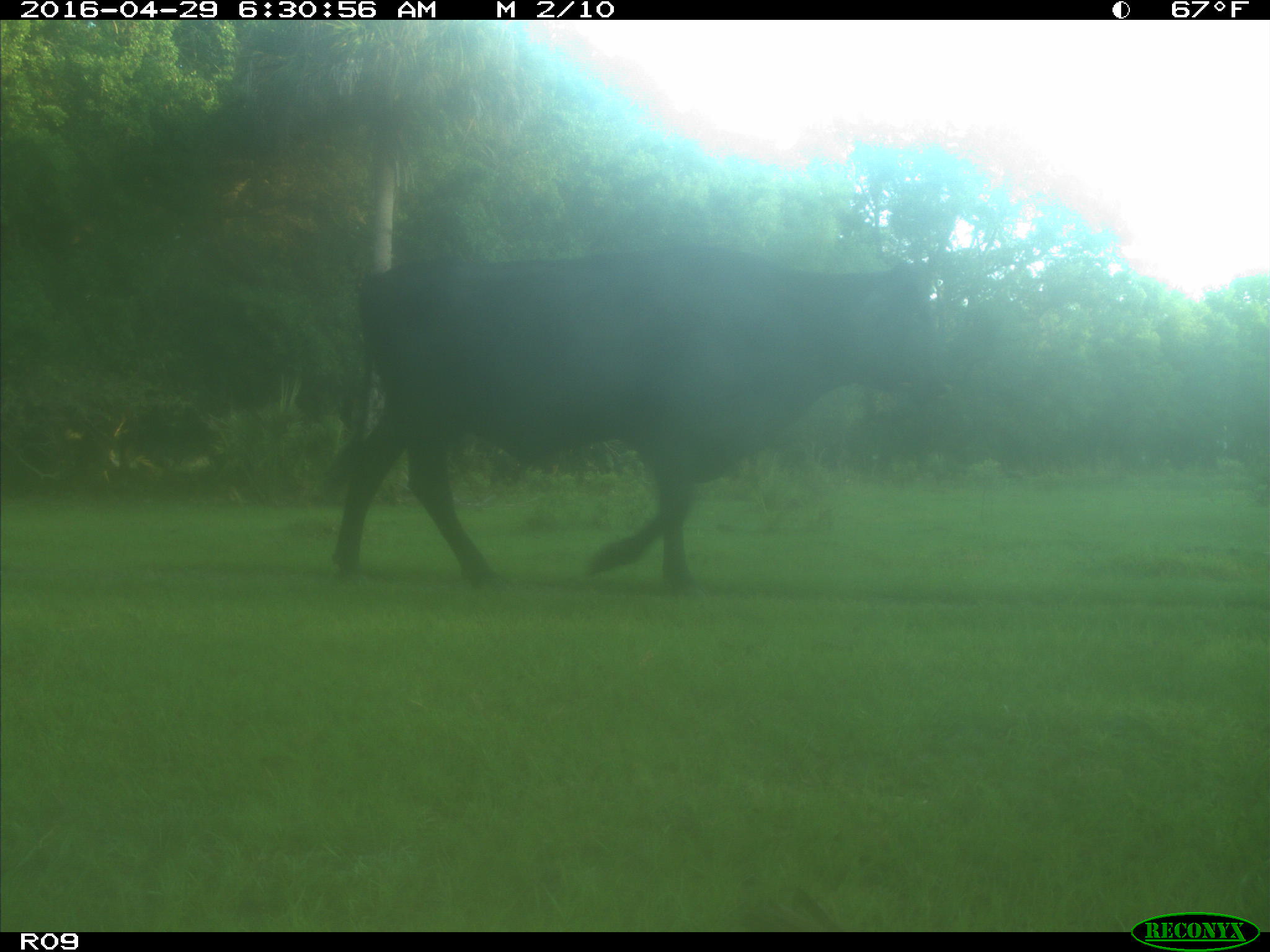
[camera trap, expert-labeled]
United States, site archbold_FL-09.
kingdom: Animalia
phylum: Chordata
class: Mammalia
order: Artiodactyla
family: Bovidae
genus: Bos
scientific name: Bos taurus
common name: domestic cow